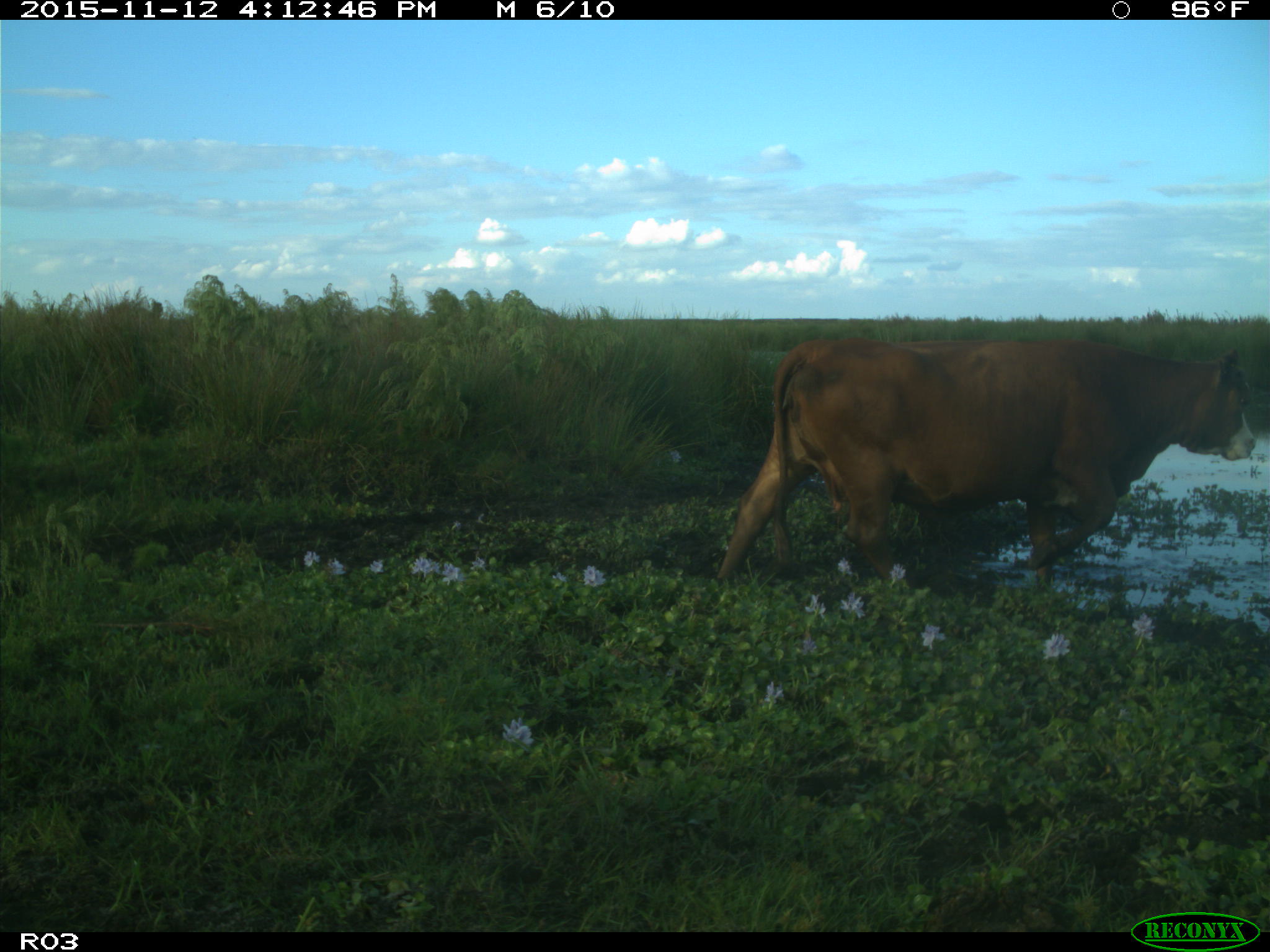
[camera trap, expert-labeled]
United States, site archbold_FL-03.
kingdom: Animalia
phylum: Chordata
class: Mammalia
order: Artiodactyla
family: Bovidae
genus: Bos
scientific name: Bos taurus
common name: domestic cow